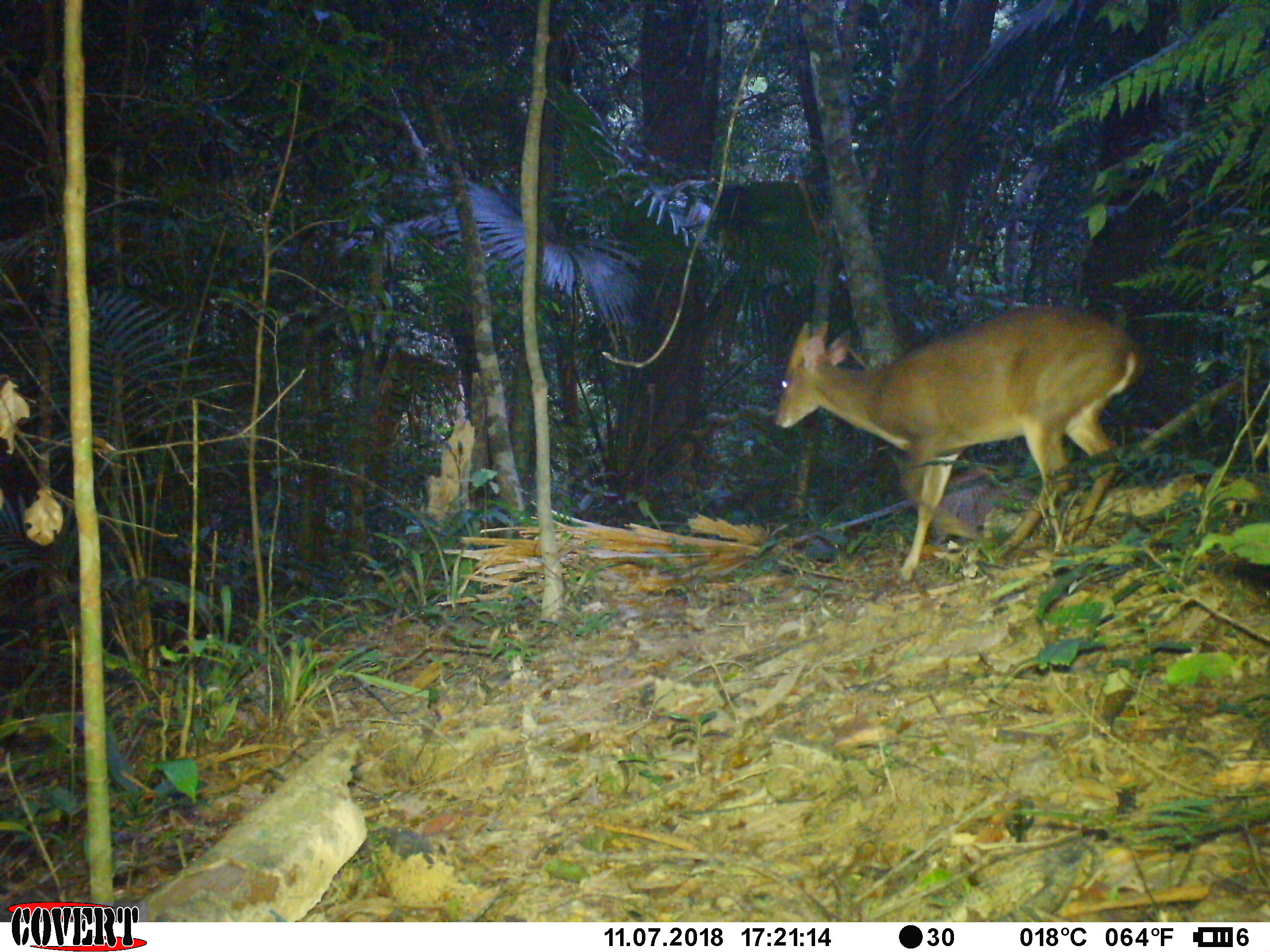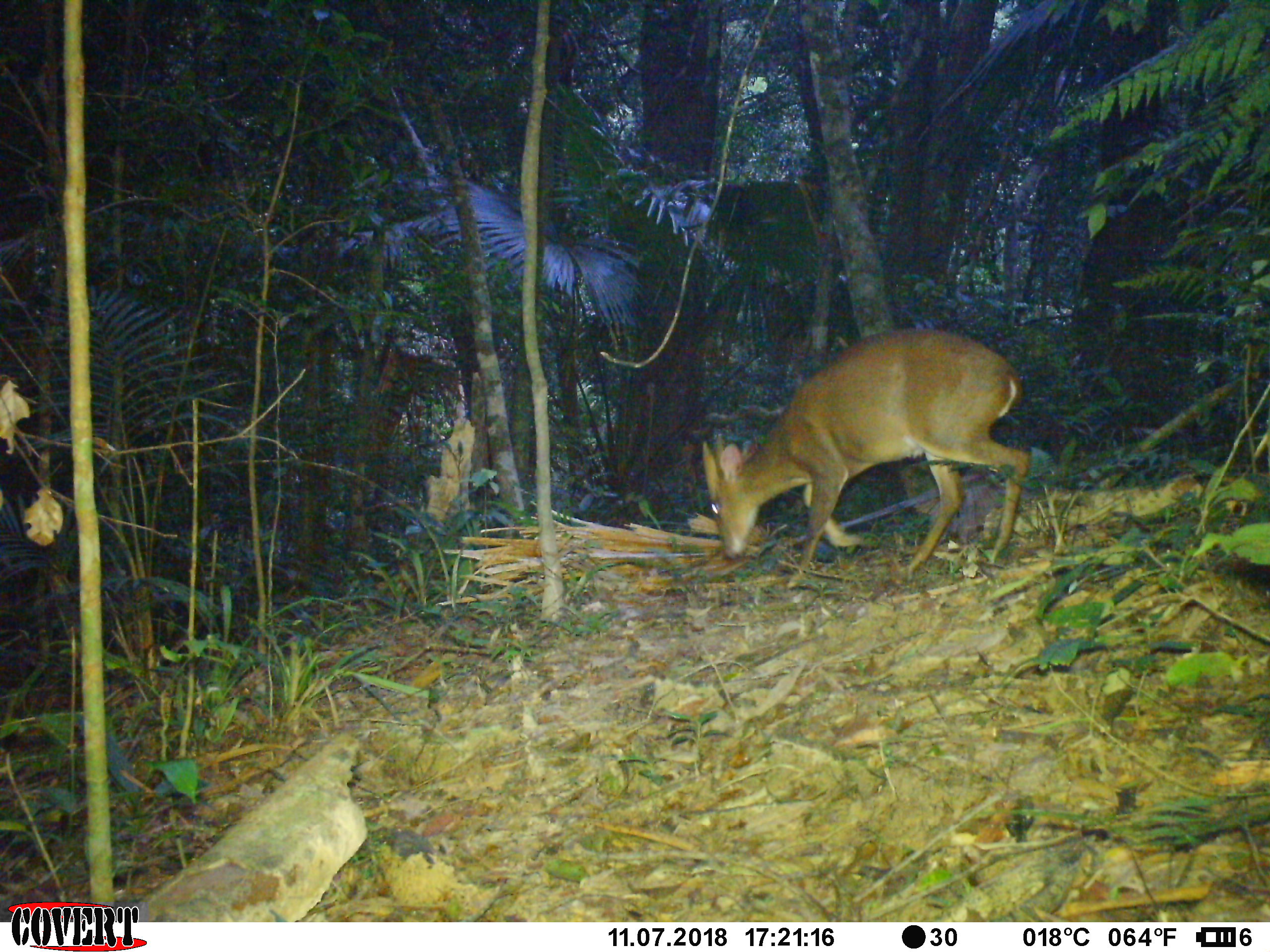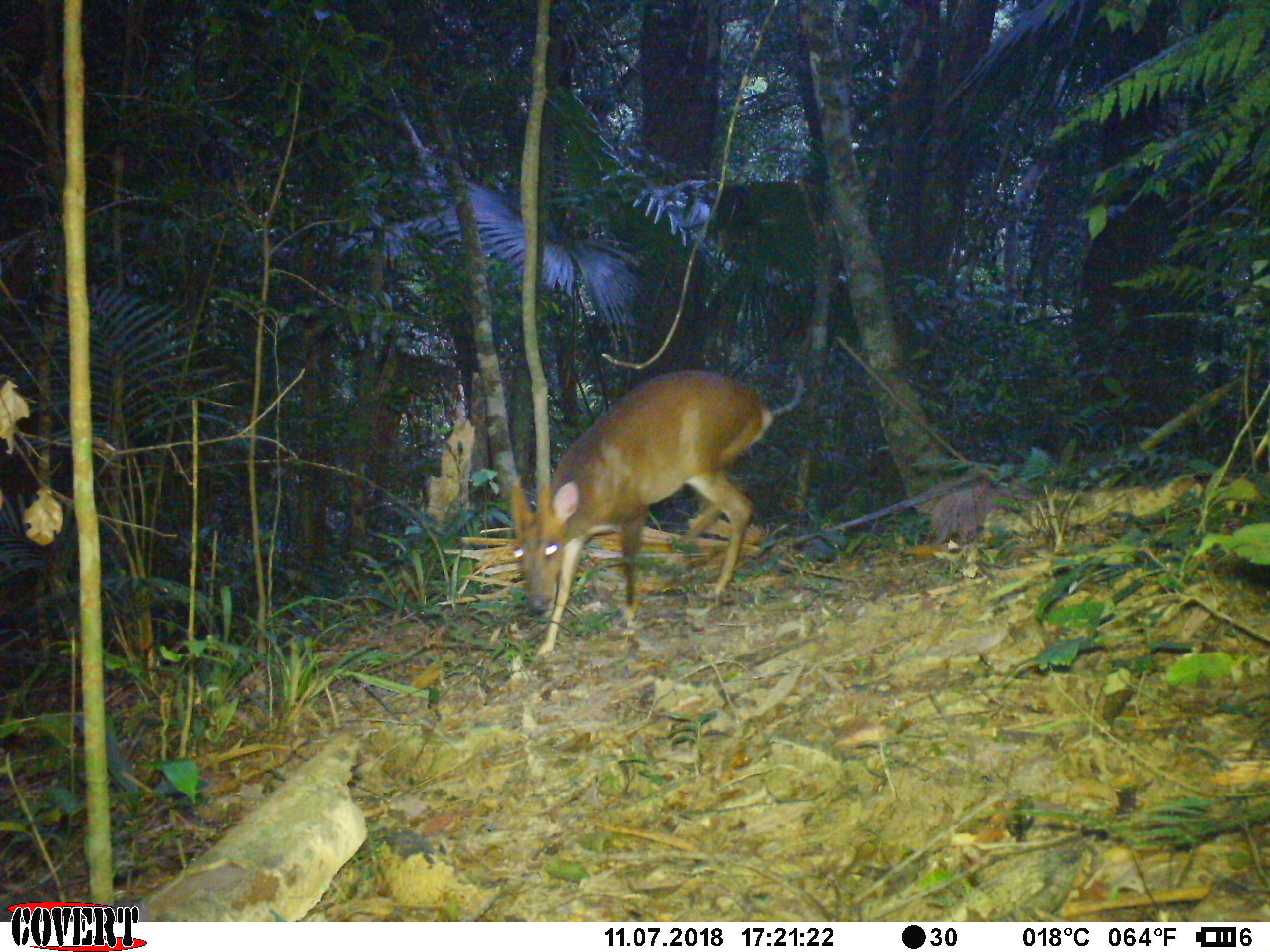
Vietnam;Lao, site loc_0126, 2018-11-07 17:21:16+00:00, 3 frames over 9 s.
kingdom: Animalia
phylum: Chordata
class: Mammalia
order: Artiodactyla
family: Cervidae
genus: Muntiacus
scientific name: Muntiacus vuquangensis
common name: large-antlered muntjac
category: large antlered muntjac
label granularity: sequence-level